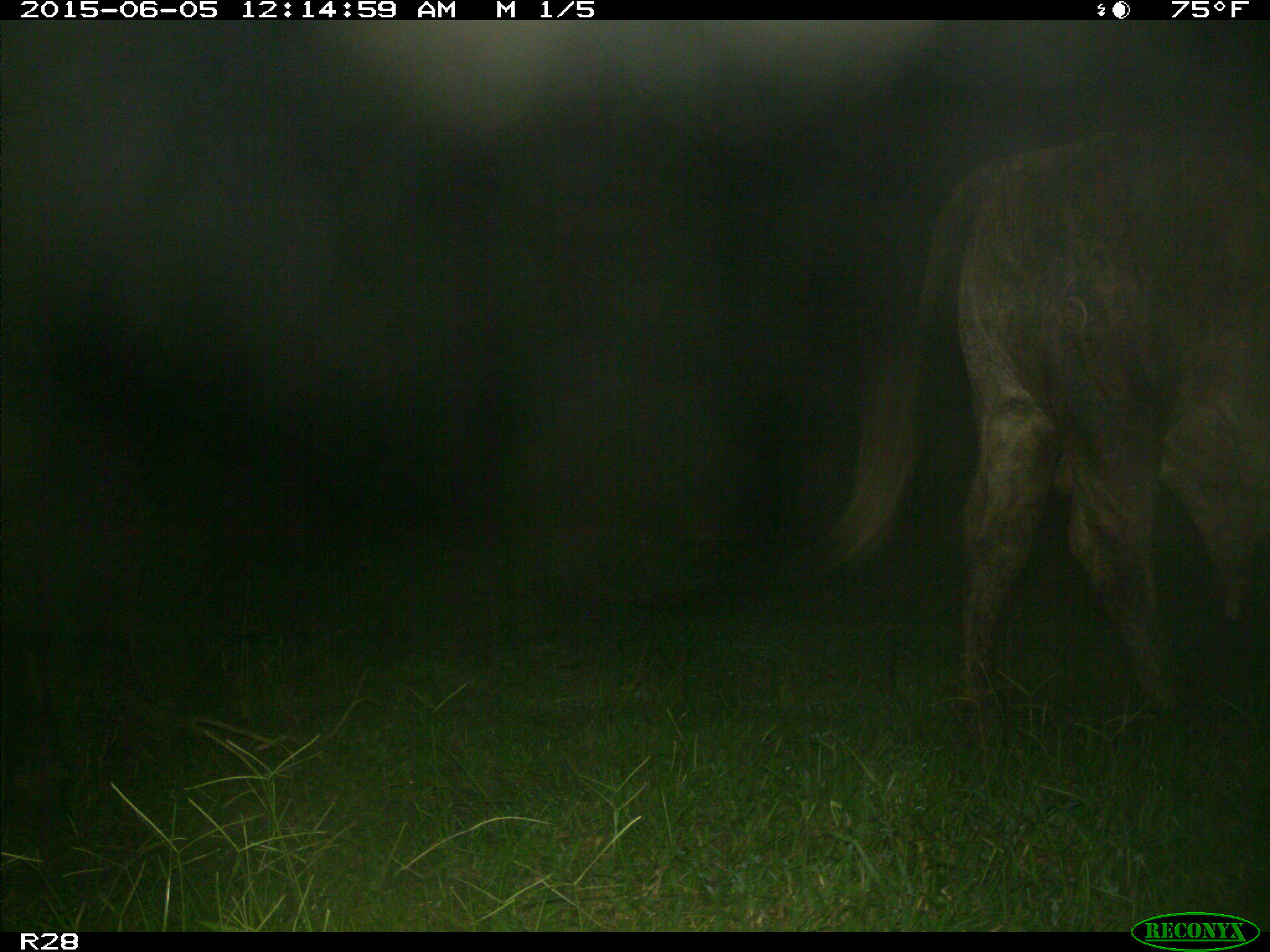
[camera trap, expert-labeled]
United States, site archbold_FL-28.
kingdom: Animalia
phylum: Chordata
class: Mammalia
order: Artiodactyla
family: Bovidae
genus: Bos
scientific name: Bos taurus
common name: domestic cow